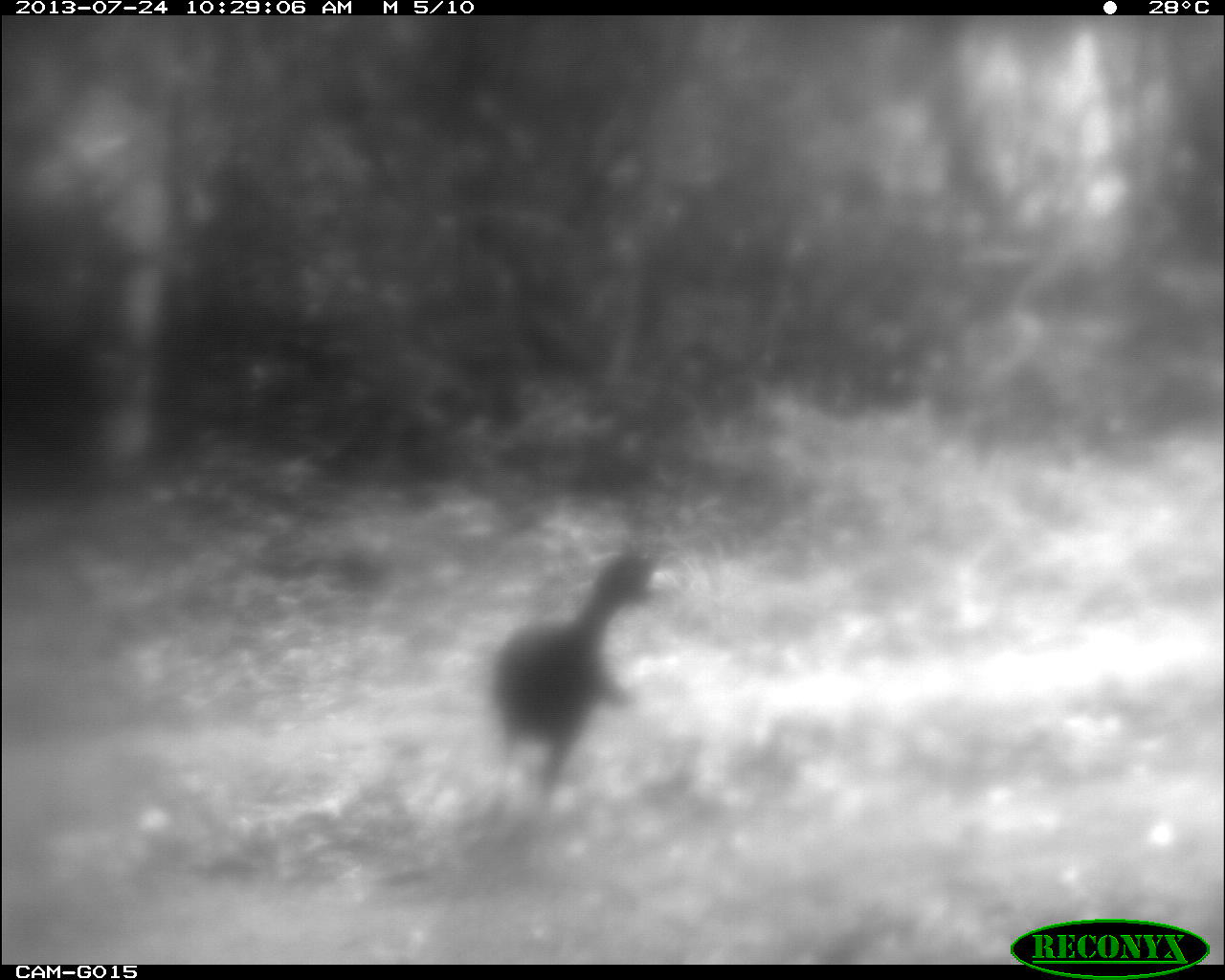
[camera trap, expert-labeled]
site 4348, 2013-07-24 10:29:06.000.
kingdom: Animalia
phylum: Chordata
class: Aves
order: Galliformes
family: Cracidae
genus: Crax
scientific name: Crax rubra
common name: great curassow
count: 1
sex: male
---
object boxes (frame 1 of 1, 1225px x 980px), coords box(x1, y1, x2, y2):
crax rubra: box(491, 544, 668, 811)